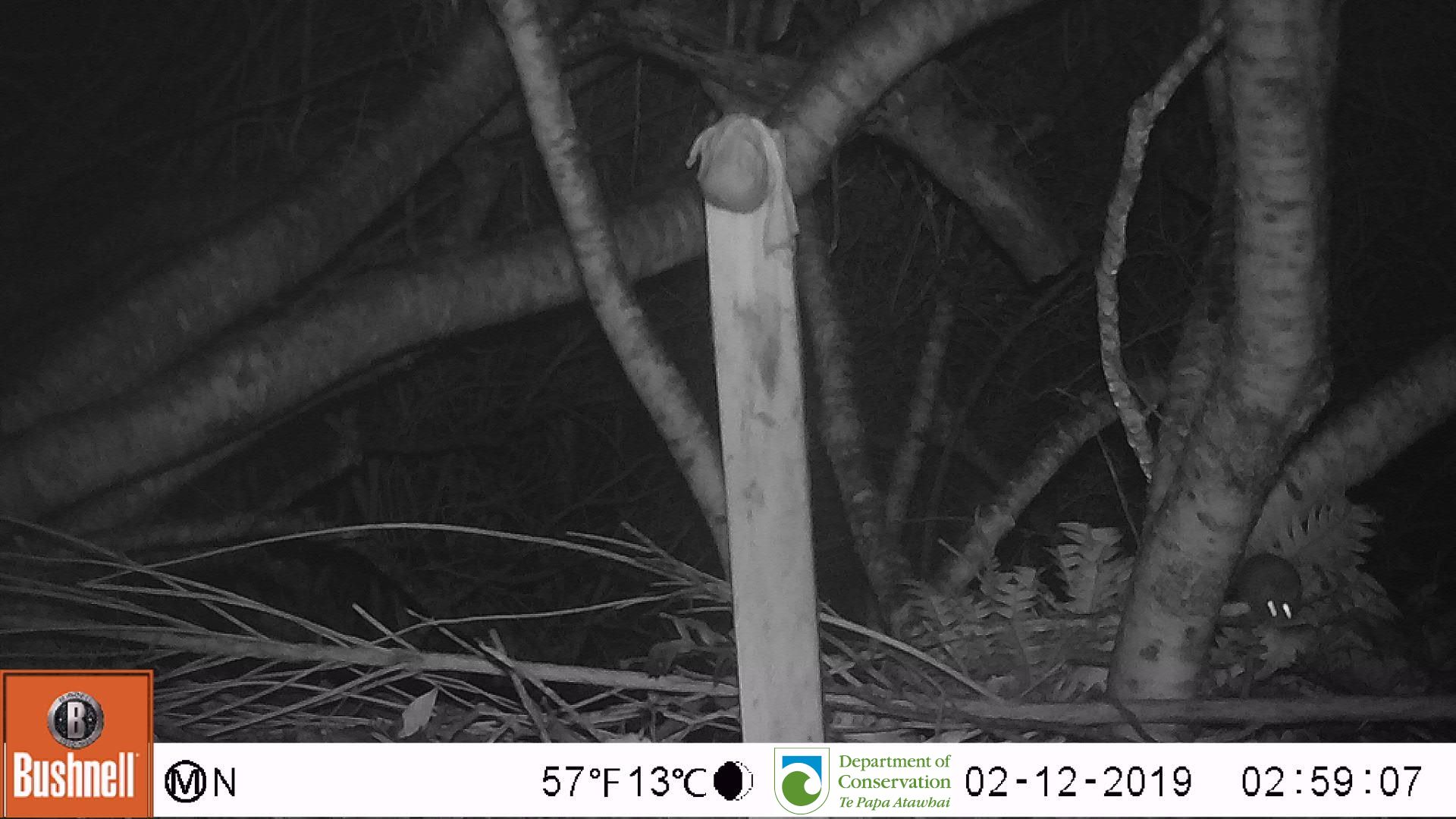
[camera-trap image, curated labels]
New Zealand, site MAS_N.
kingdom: Animalia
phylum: Chordata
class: Mammalia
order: Rodentia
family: Muridae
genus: Mus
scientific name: Mus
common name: mouse